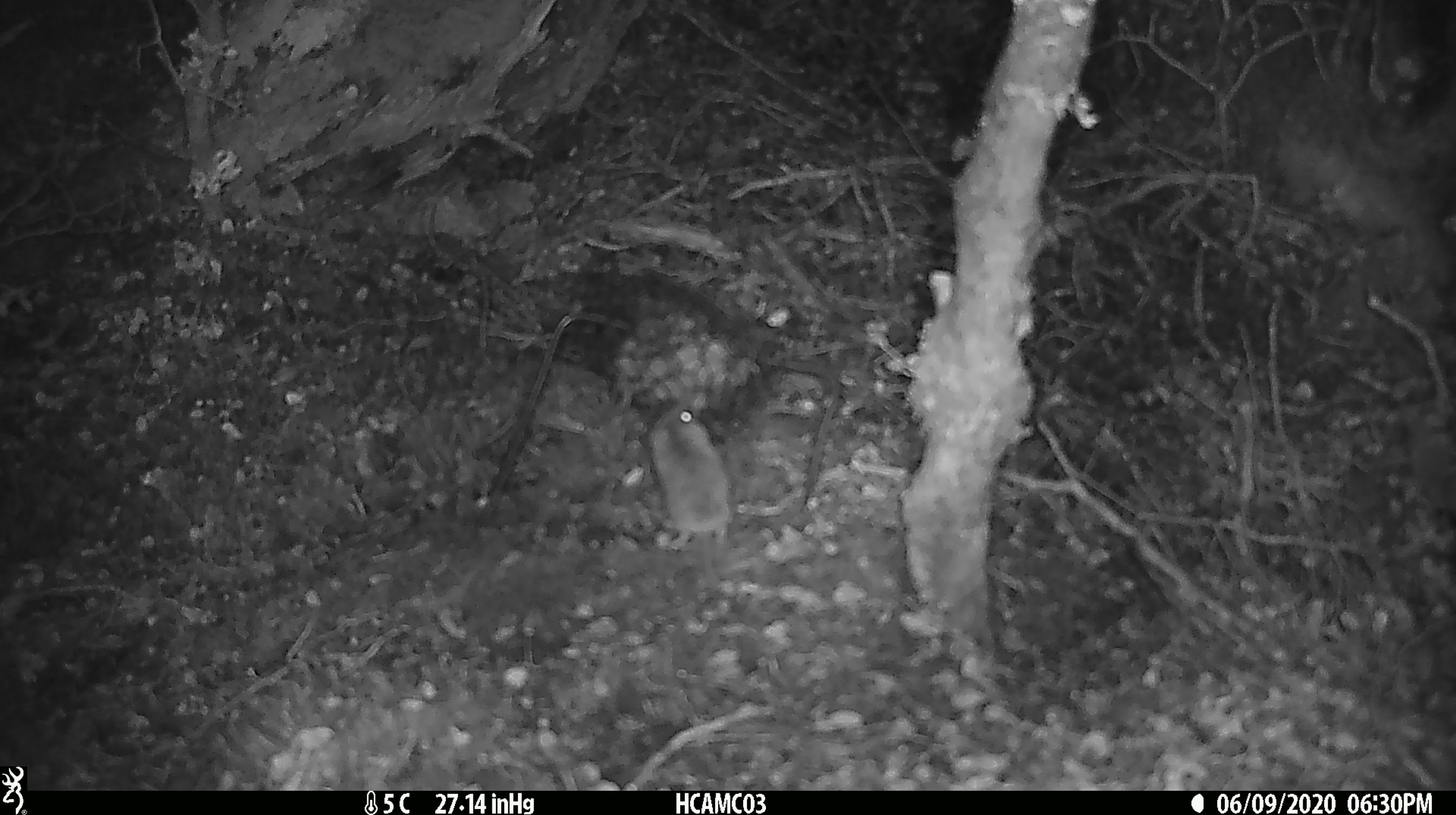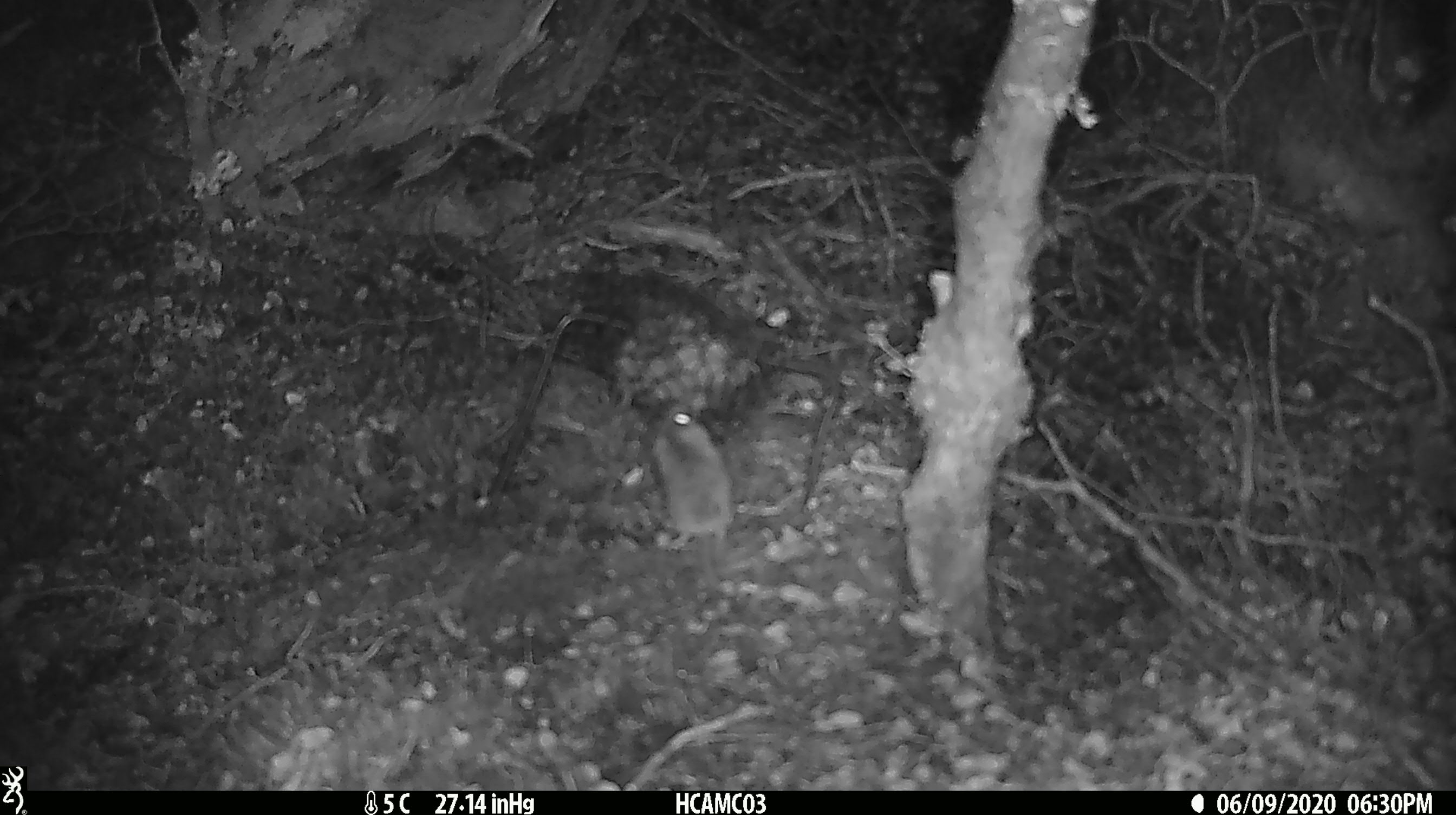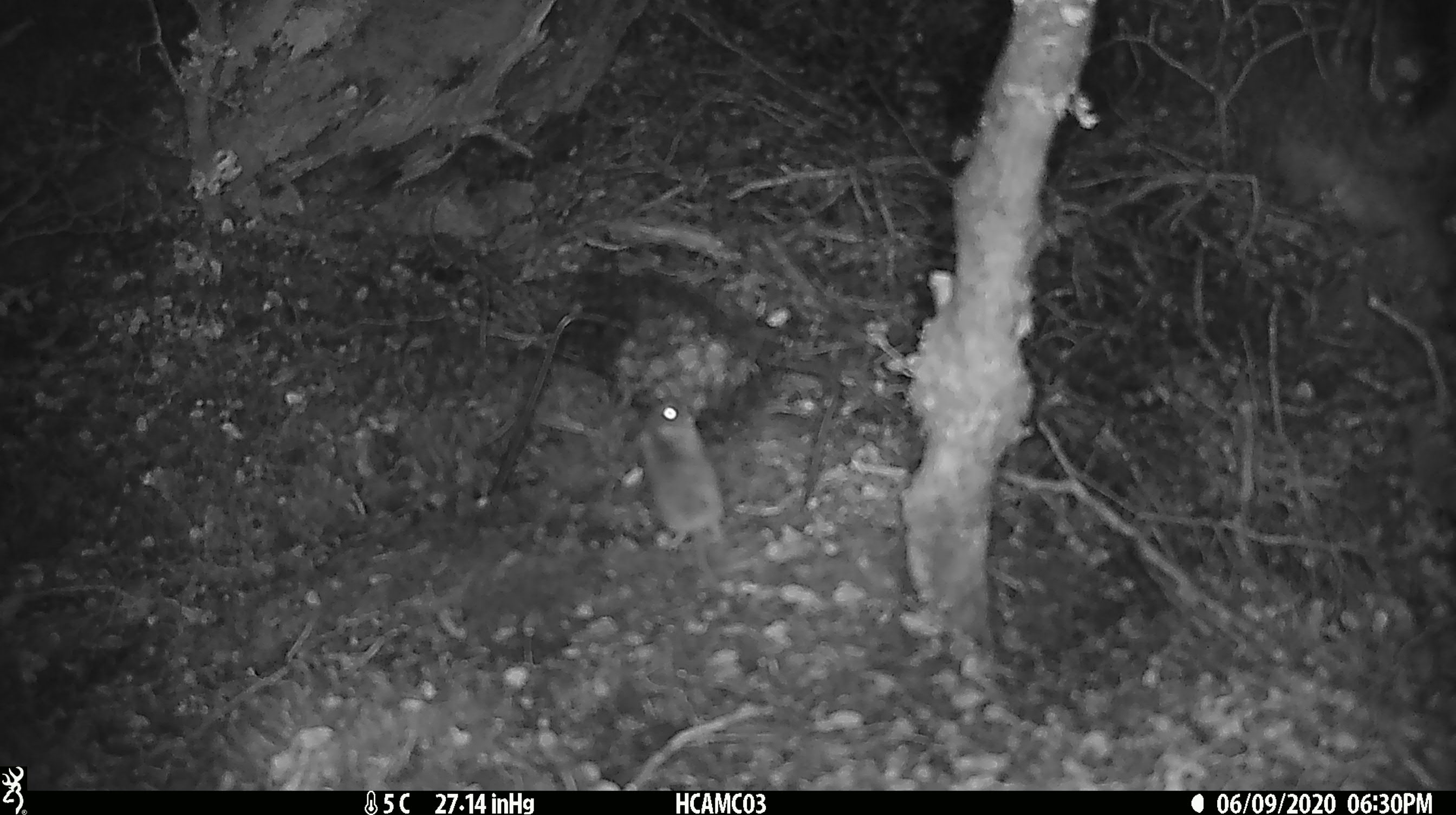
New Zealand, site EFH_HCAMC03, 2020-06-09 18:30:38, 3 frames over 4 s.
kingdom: Animalia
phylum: Chordata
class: Mammalia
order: Rodentia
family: Muridae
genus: Mus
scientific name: Mus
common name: mouse